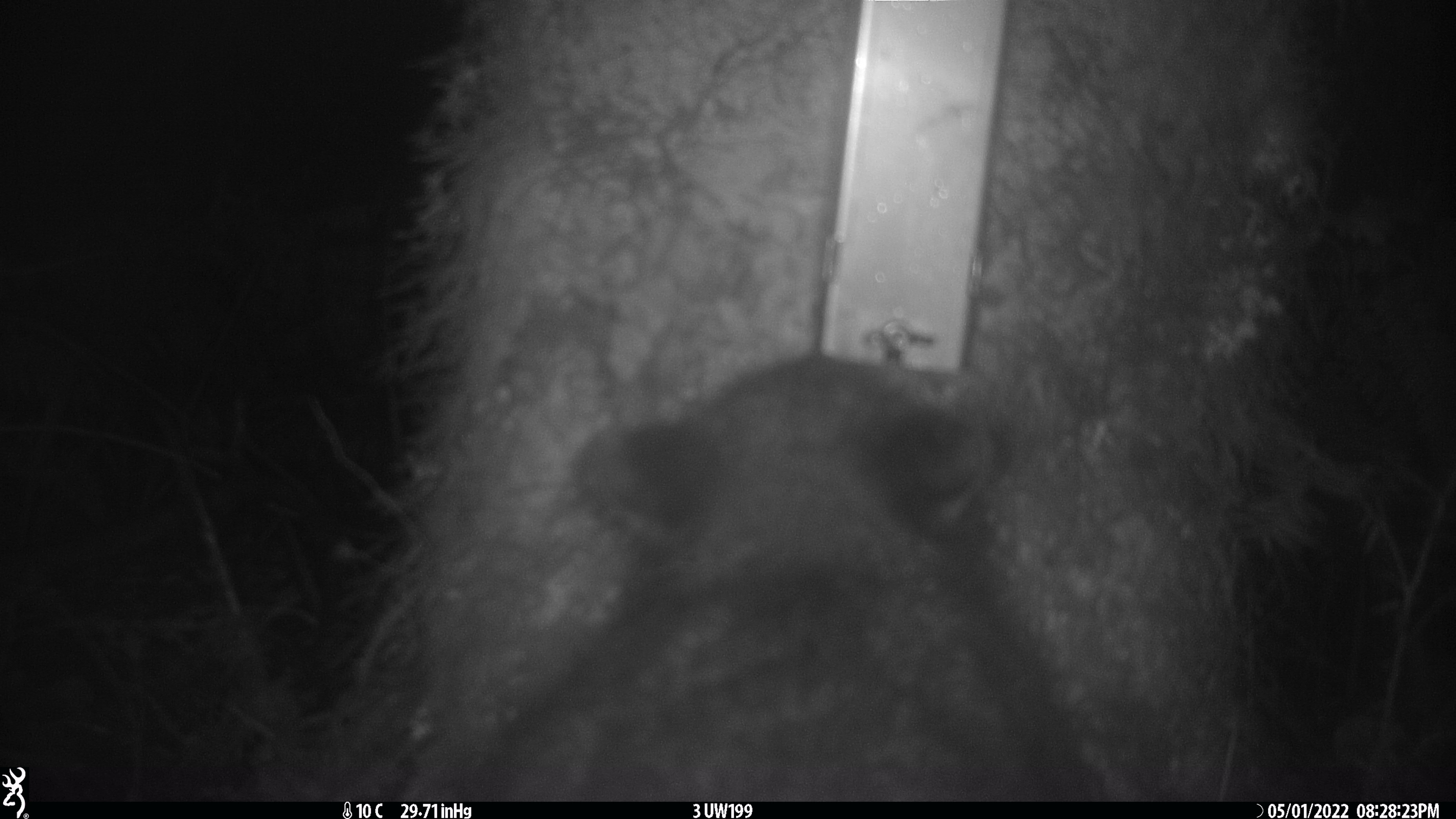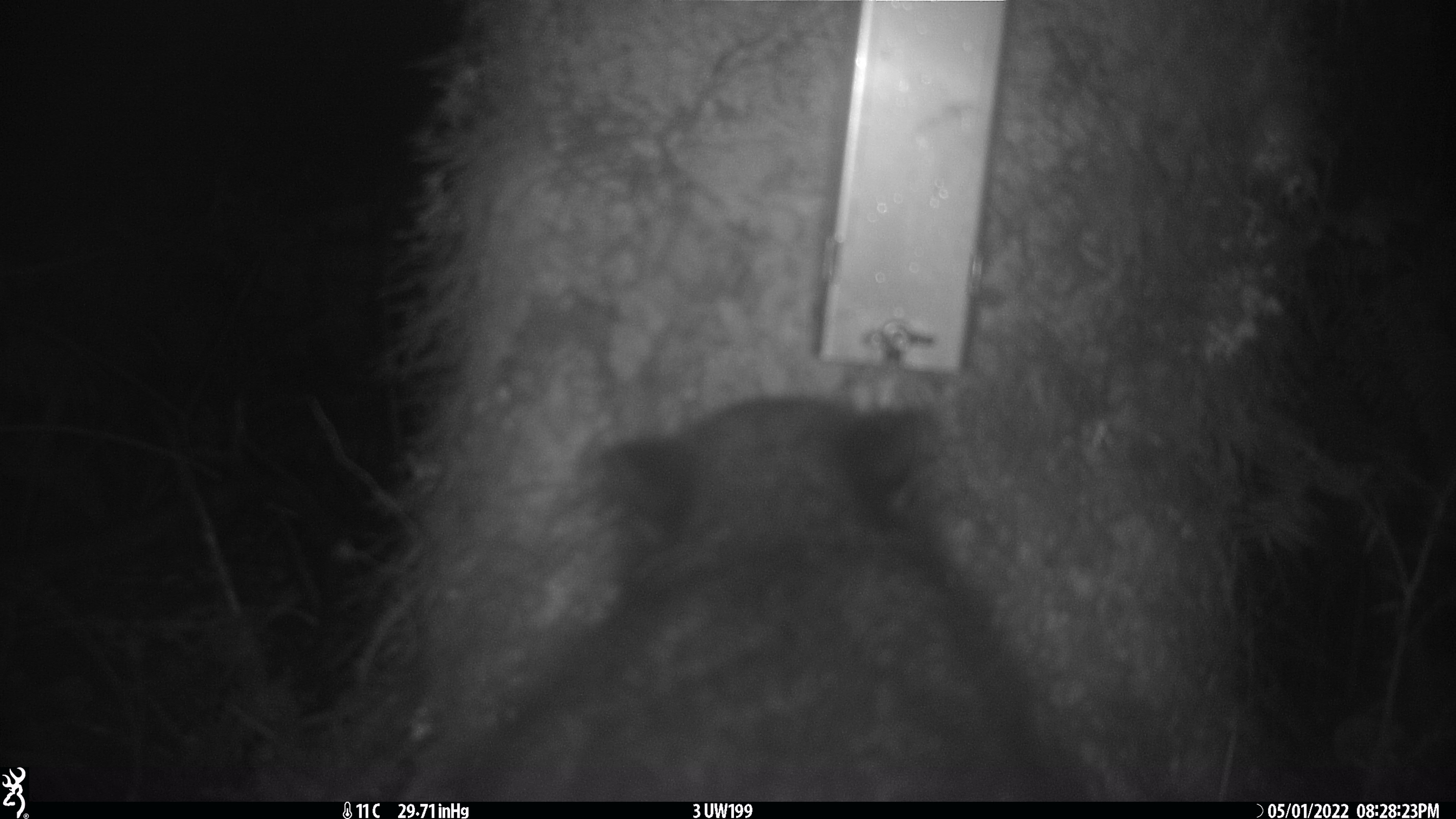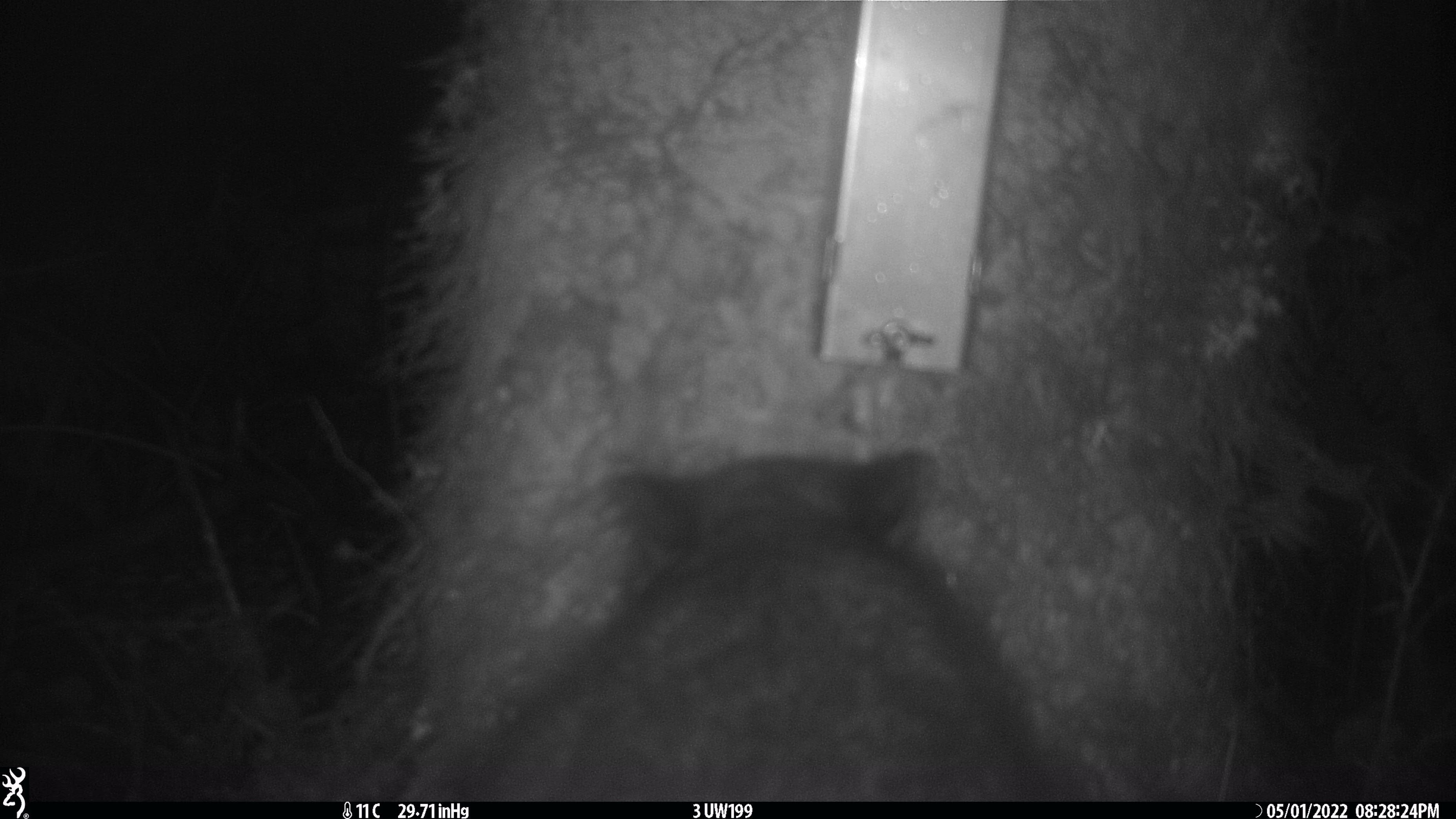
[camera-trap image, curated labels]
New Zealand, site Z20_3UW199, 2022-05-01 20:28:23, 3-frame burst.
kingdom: Animalia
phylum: Chordata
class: Mammalia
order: Diprotodontia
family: Phalangeridae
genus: Trichosurus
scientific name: Trichosurus vulpecula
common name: common brushtail possum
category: possum